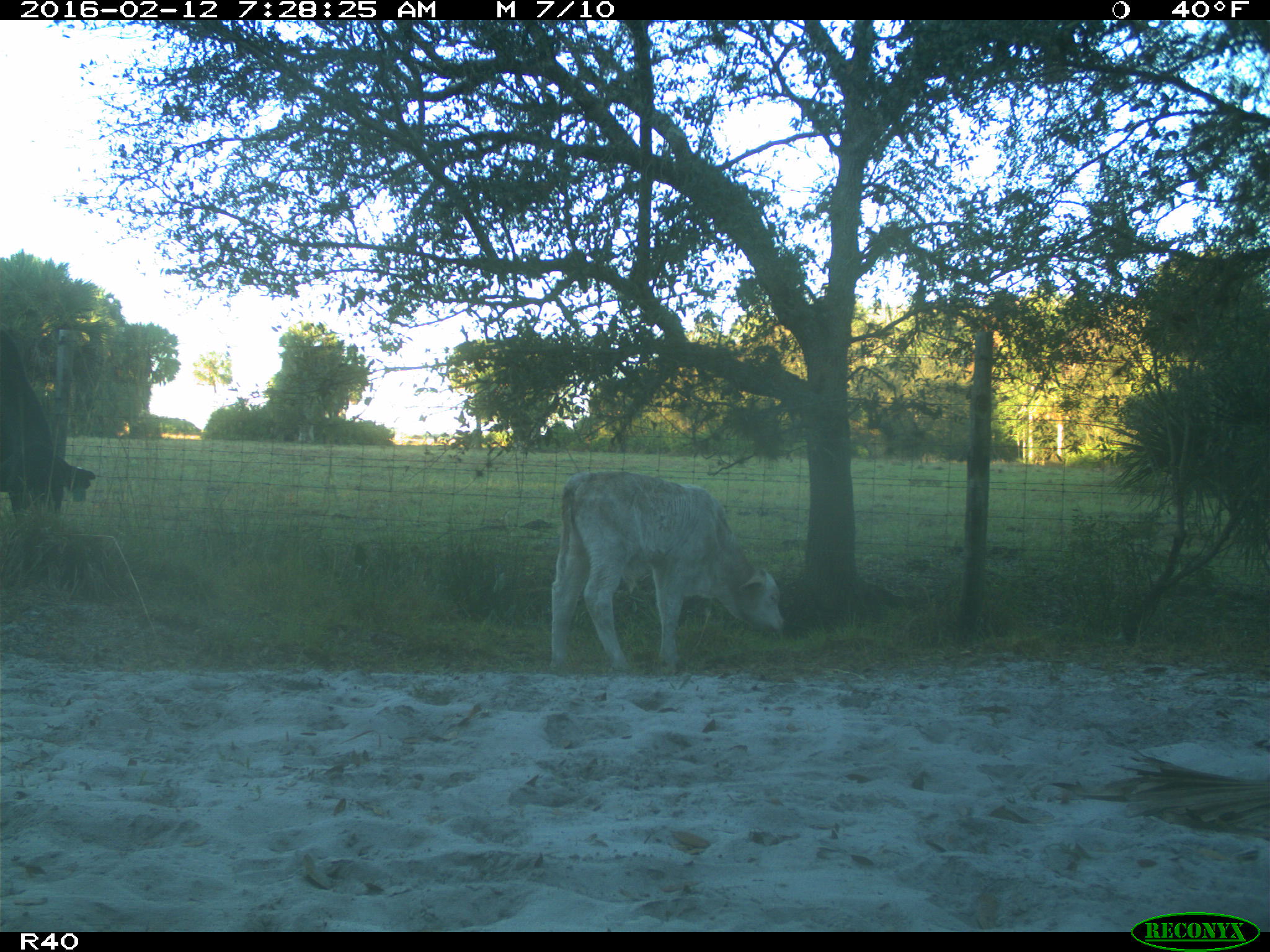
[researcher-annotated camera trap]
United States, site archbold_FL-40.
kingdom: Animalia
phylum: Chordata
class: Mammalia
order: Artiodactyla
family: Bovidae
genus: Bos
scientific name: Bos taurus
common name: domestic cow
Bos taurus (domestic cow).